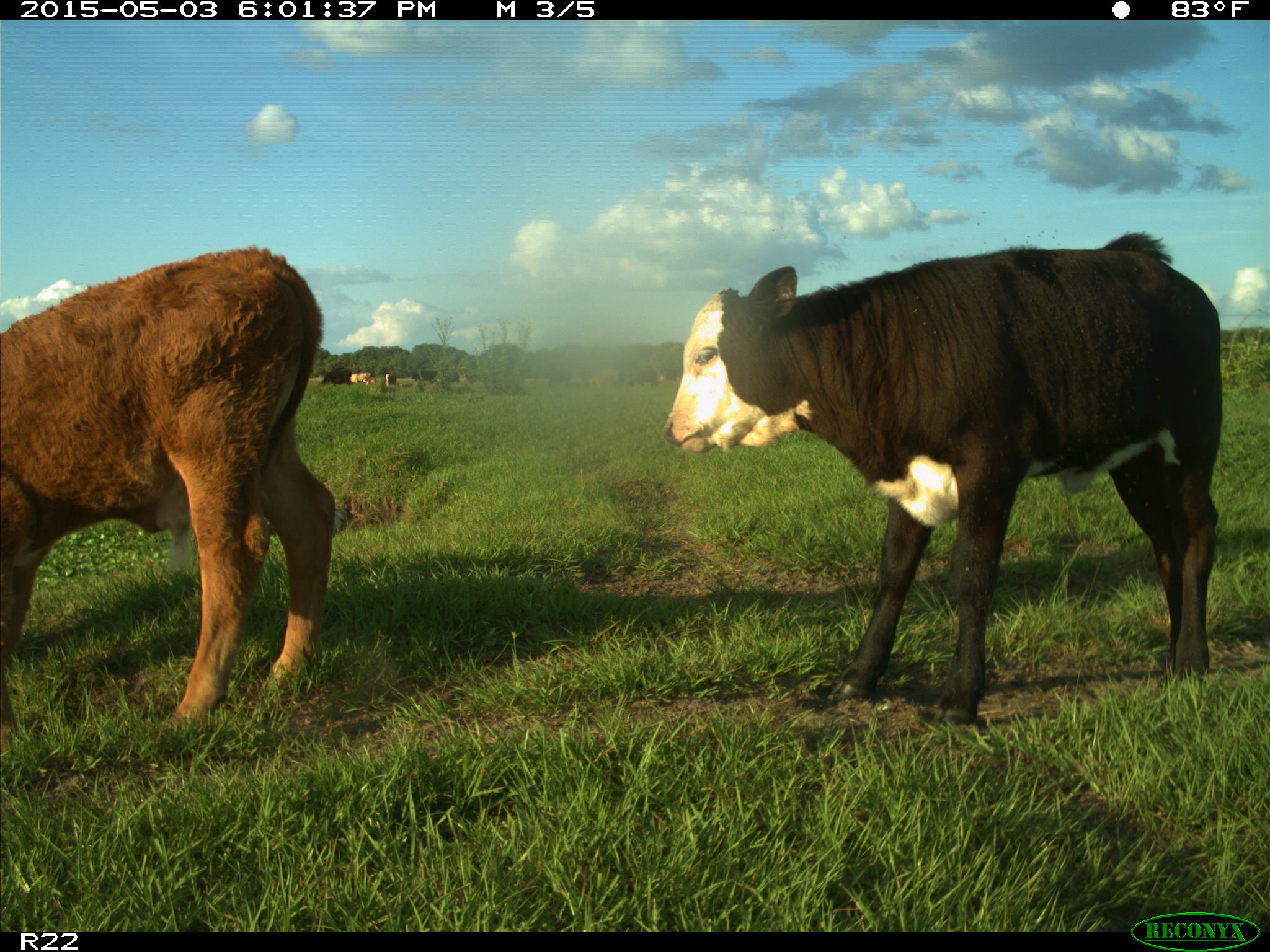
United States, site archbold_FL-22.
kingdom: Animalia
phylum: Chordata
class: Mammalia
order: Artiodactyla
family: Bovidae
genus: Bos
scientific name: Bos taurus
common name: domestic cow